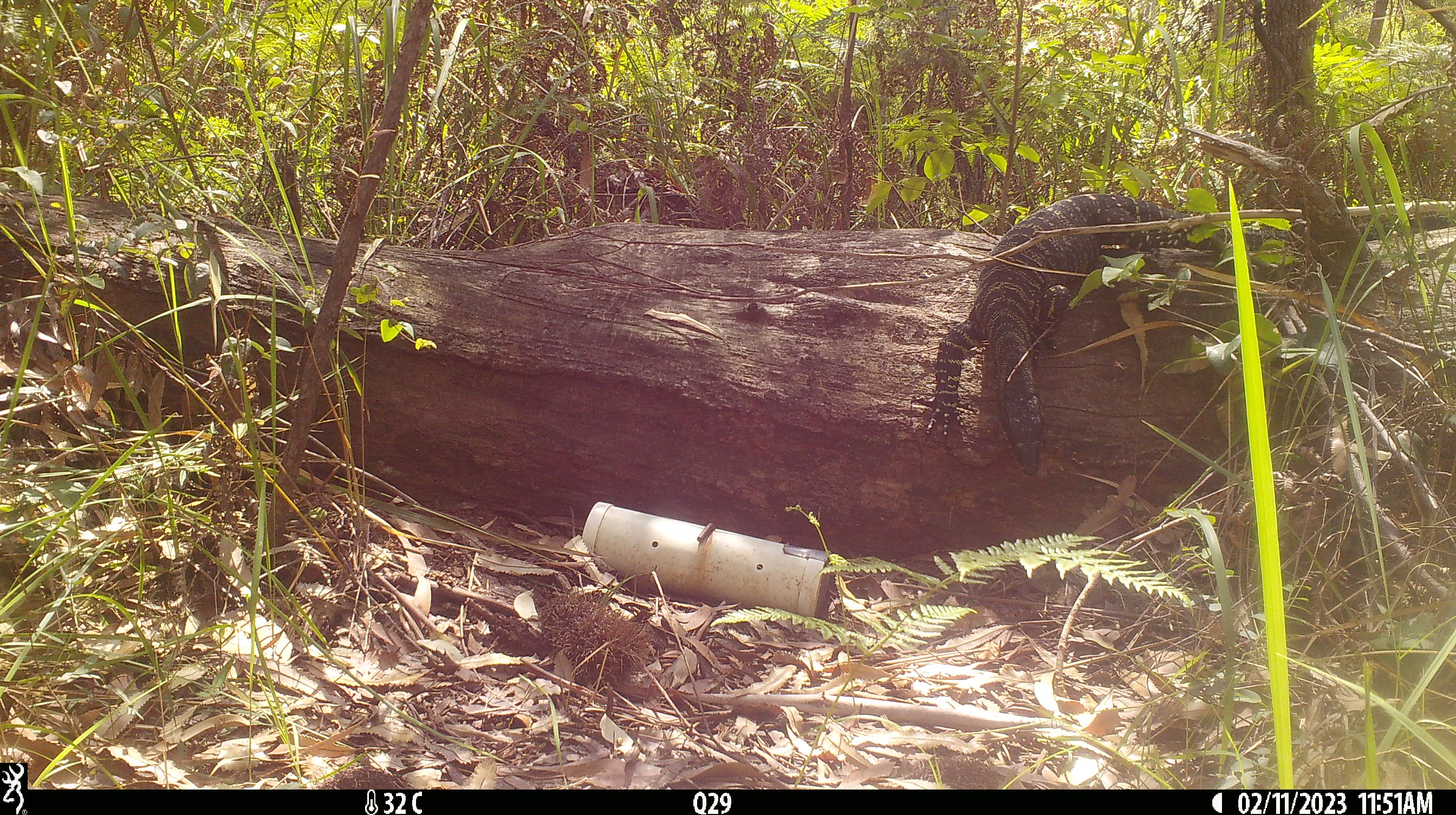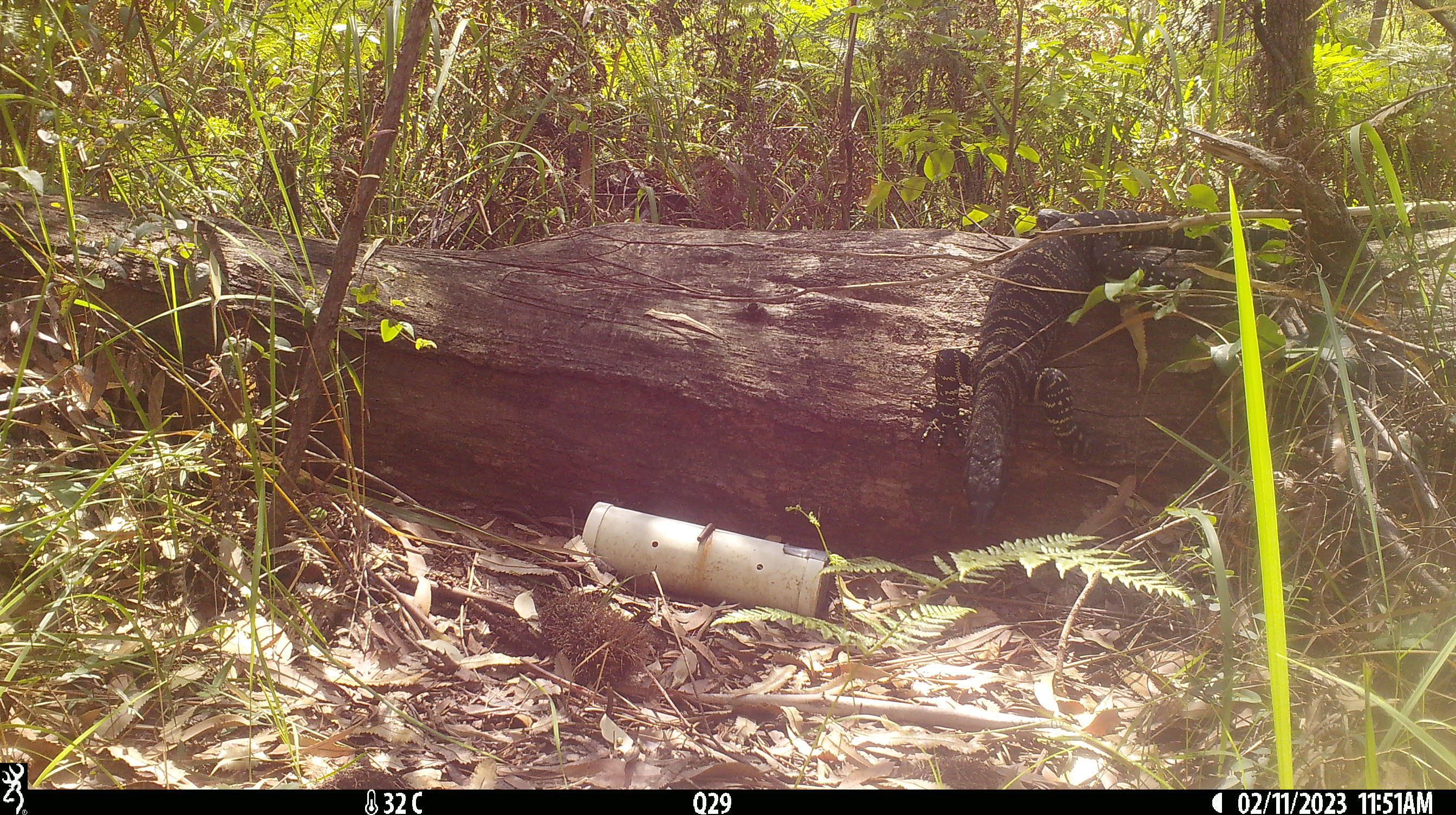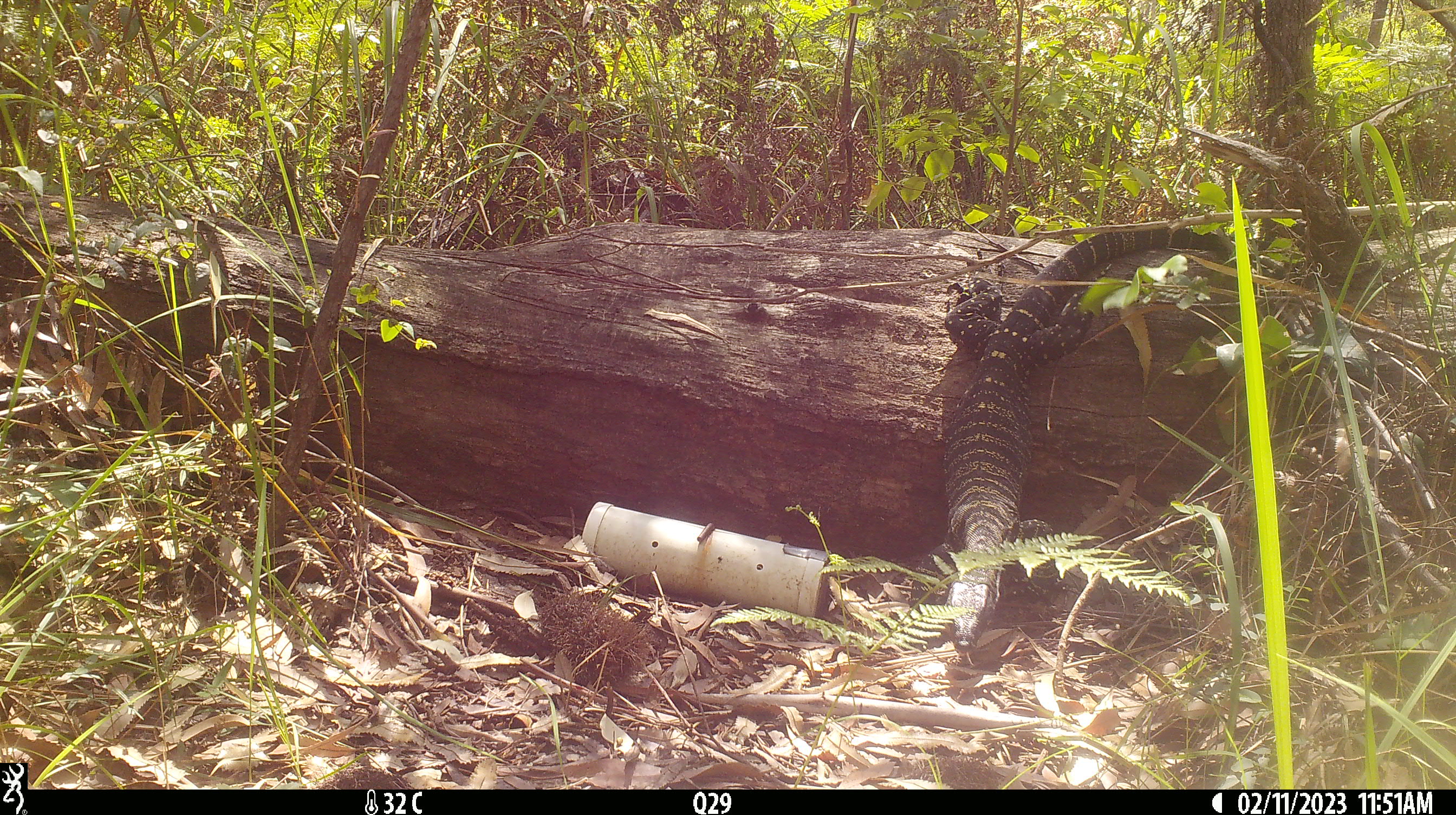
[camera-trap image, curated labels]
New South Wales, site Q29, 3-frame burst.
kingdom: Animalia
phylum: Chordata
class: Reptilia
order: Squamata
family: Varanidae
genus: Varanus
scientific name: Varanus varius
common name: lace monitor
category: goanna